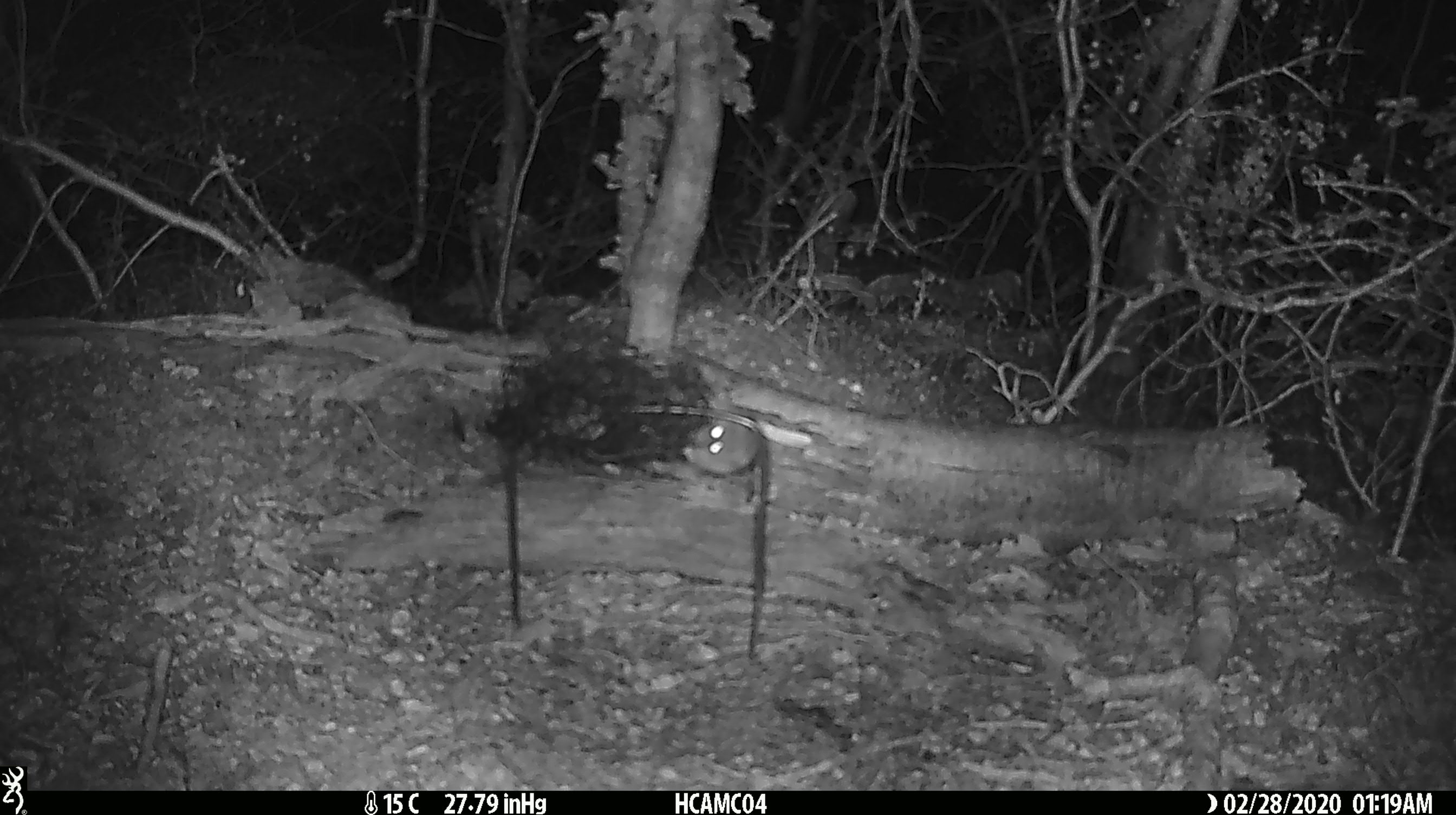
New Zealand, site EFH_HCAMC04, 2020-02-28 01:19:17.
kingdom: Animalia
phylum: Chordata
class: Mammalia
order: Rodentia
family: Muridae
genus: Mus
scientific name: Mus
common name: mouse